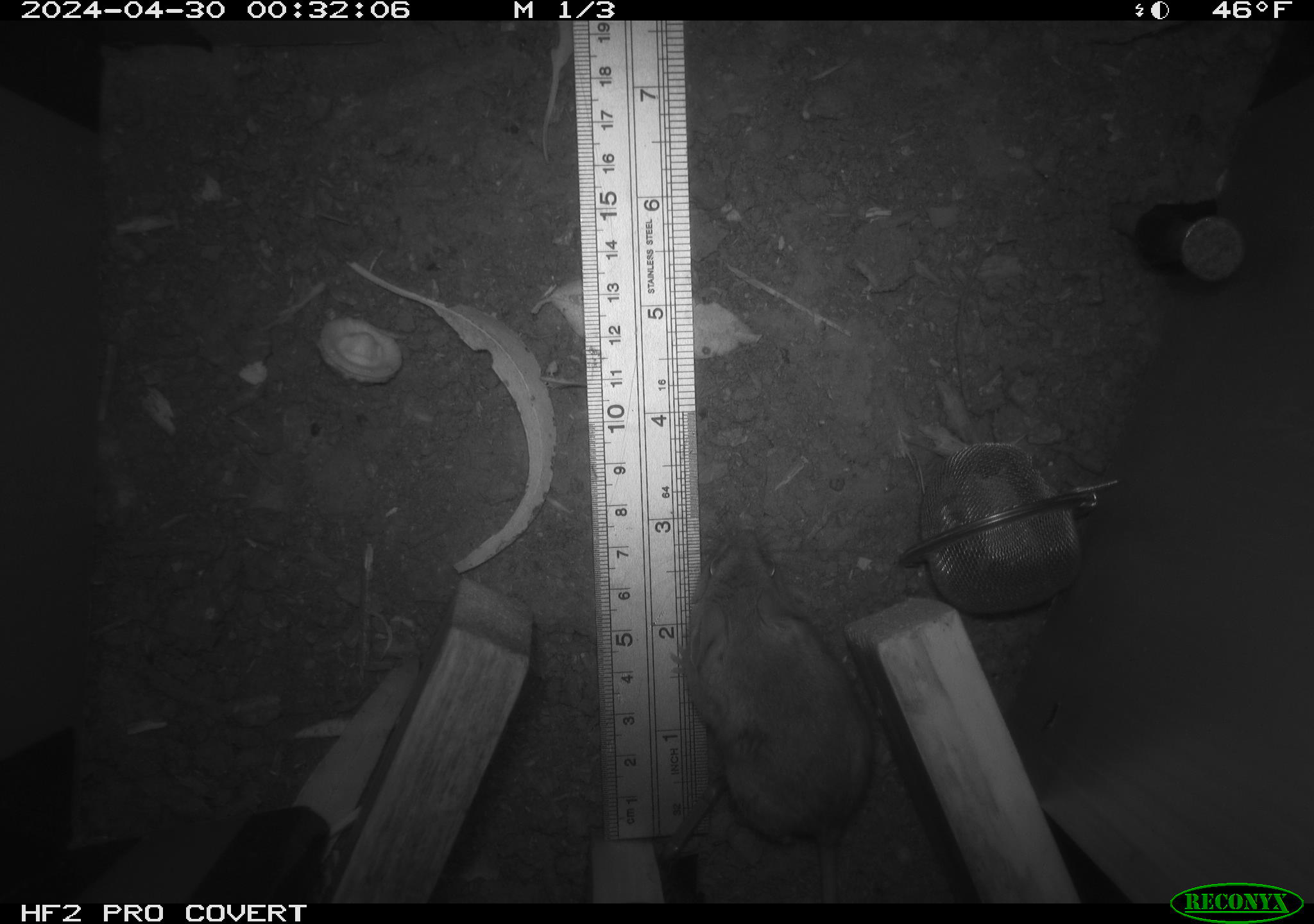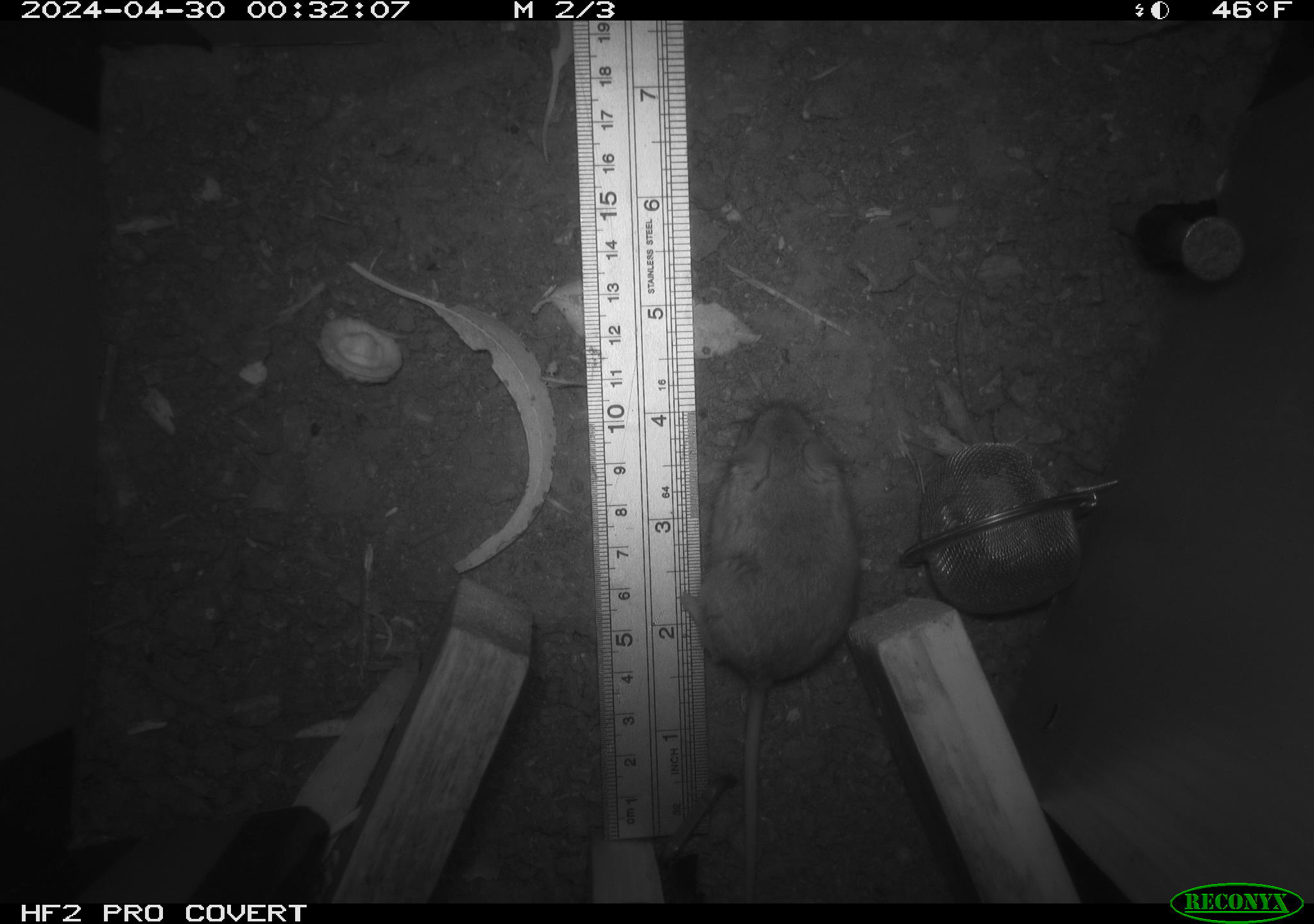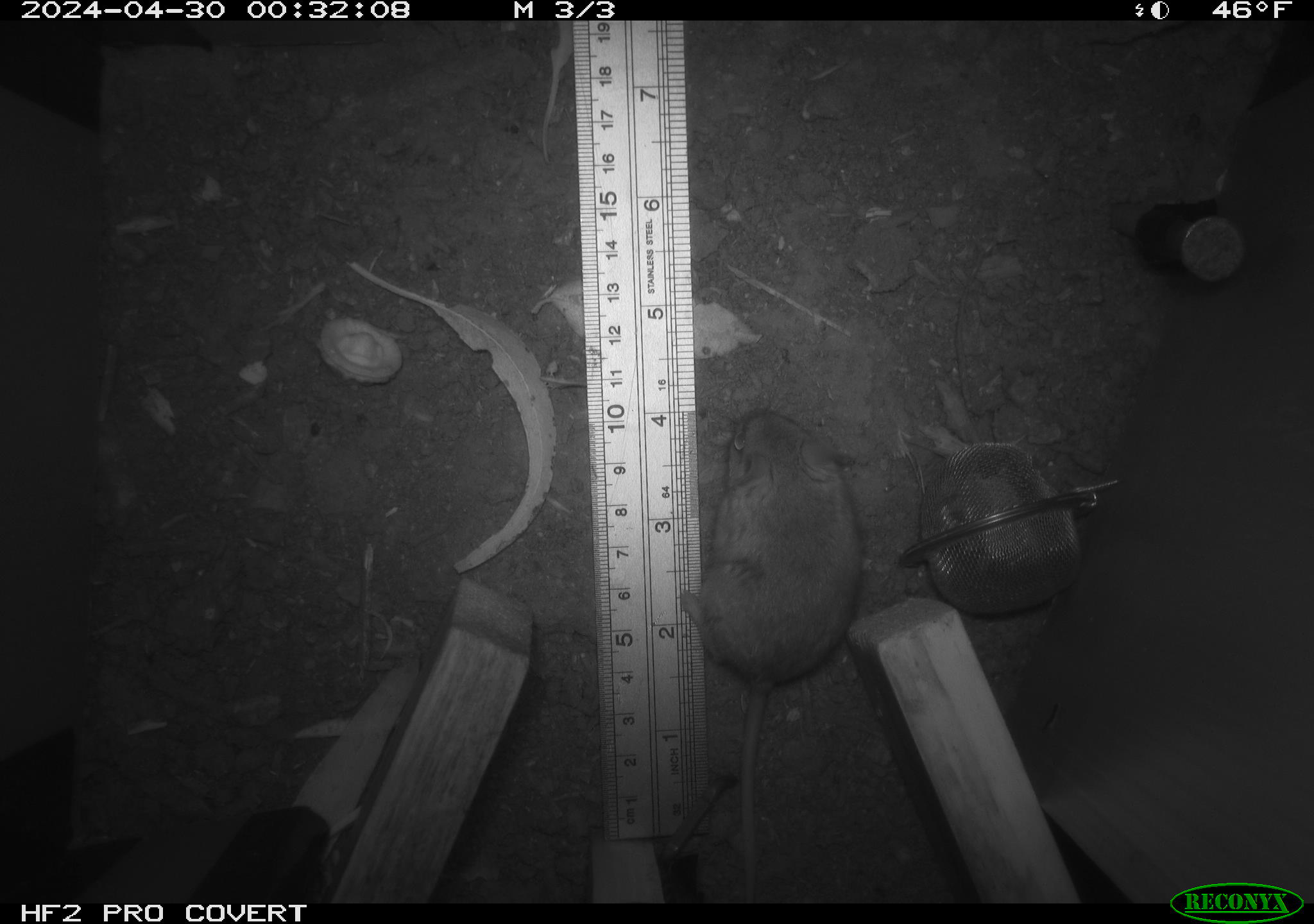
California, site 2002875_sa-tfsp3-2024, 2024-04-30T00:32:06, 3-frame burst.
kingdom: Animalia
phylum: Chordata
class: Mammalia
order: Rodentia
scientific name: Rodentia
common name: mouse species